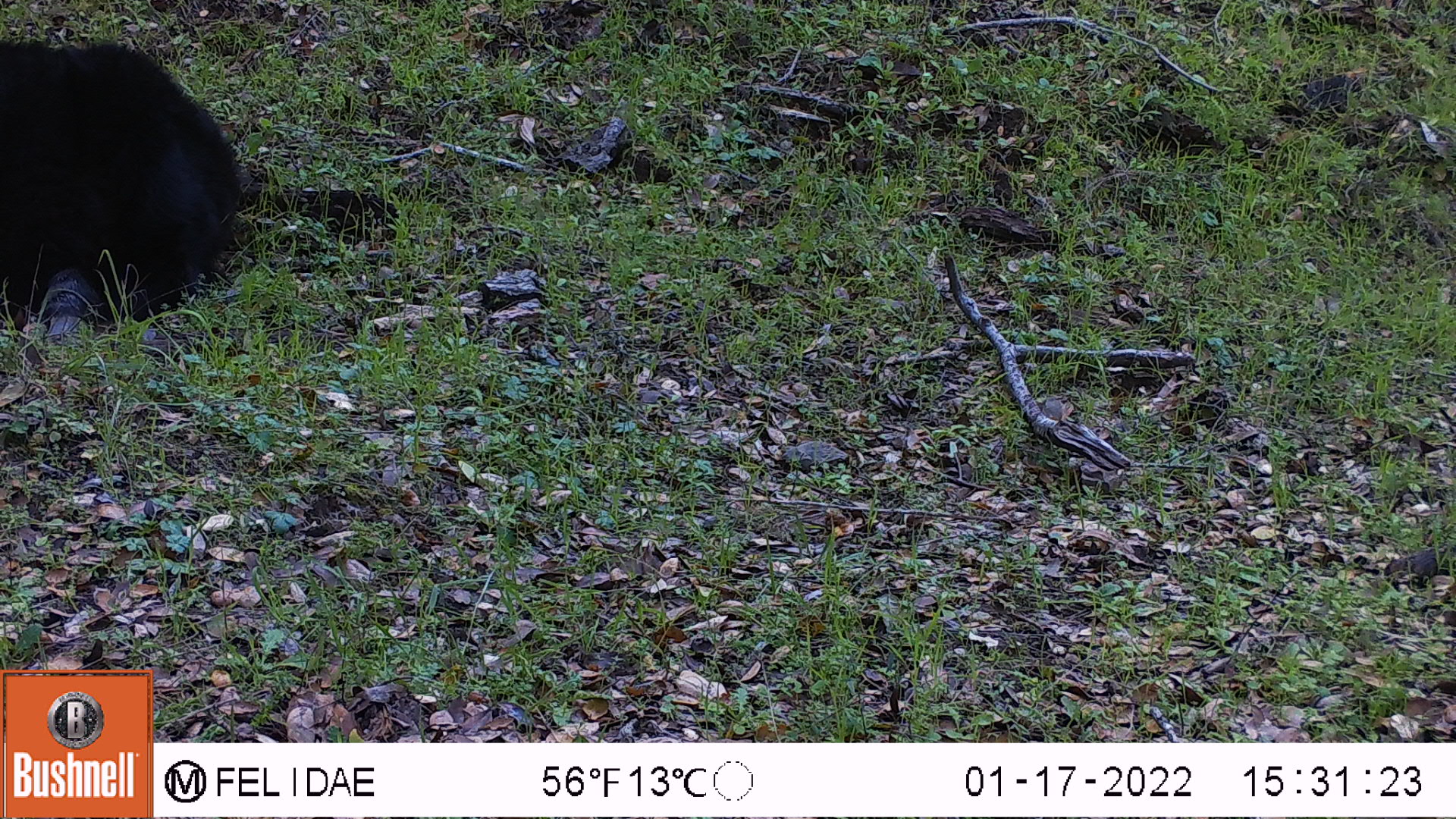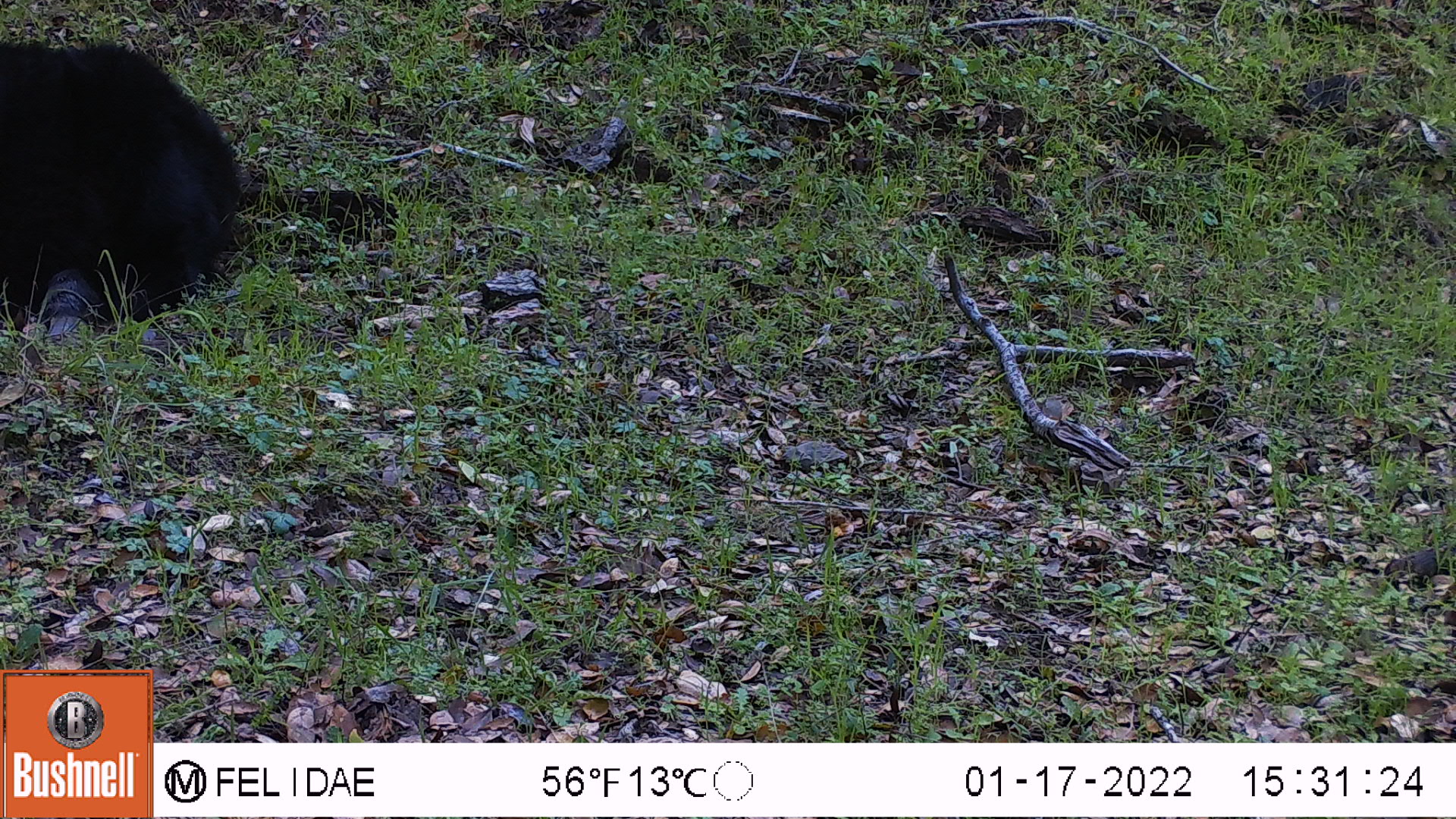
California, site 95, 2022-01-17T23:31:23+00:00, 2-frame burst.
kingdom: Animalia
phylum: Chordata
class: Mammalia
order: Carnivora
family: Ursidae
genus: Ursus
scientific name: Ursus americanus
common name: american black bear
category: black bear